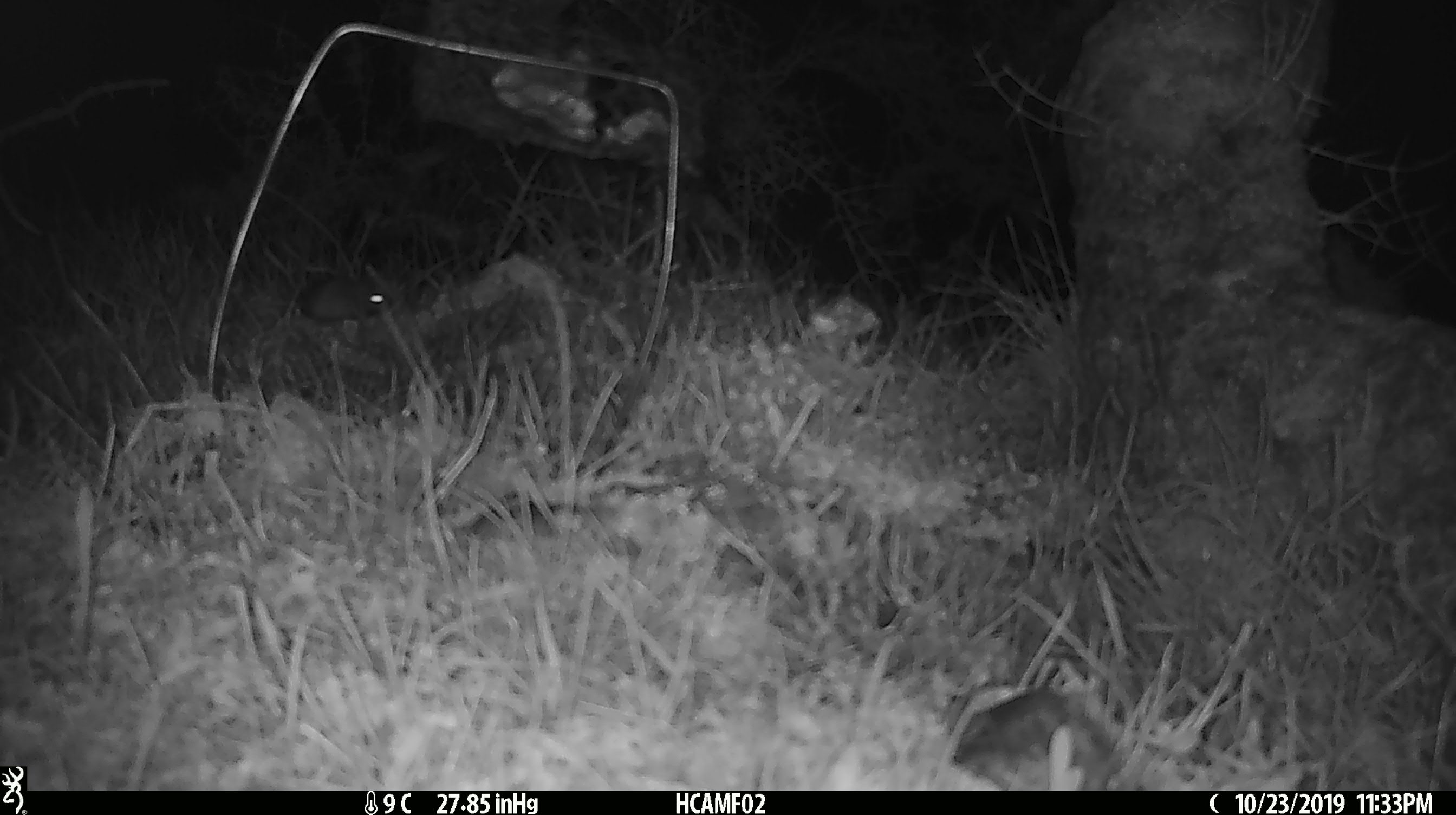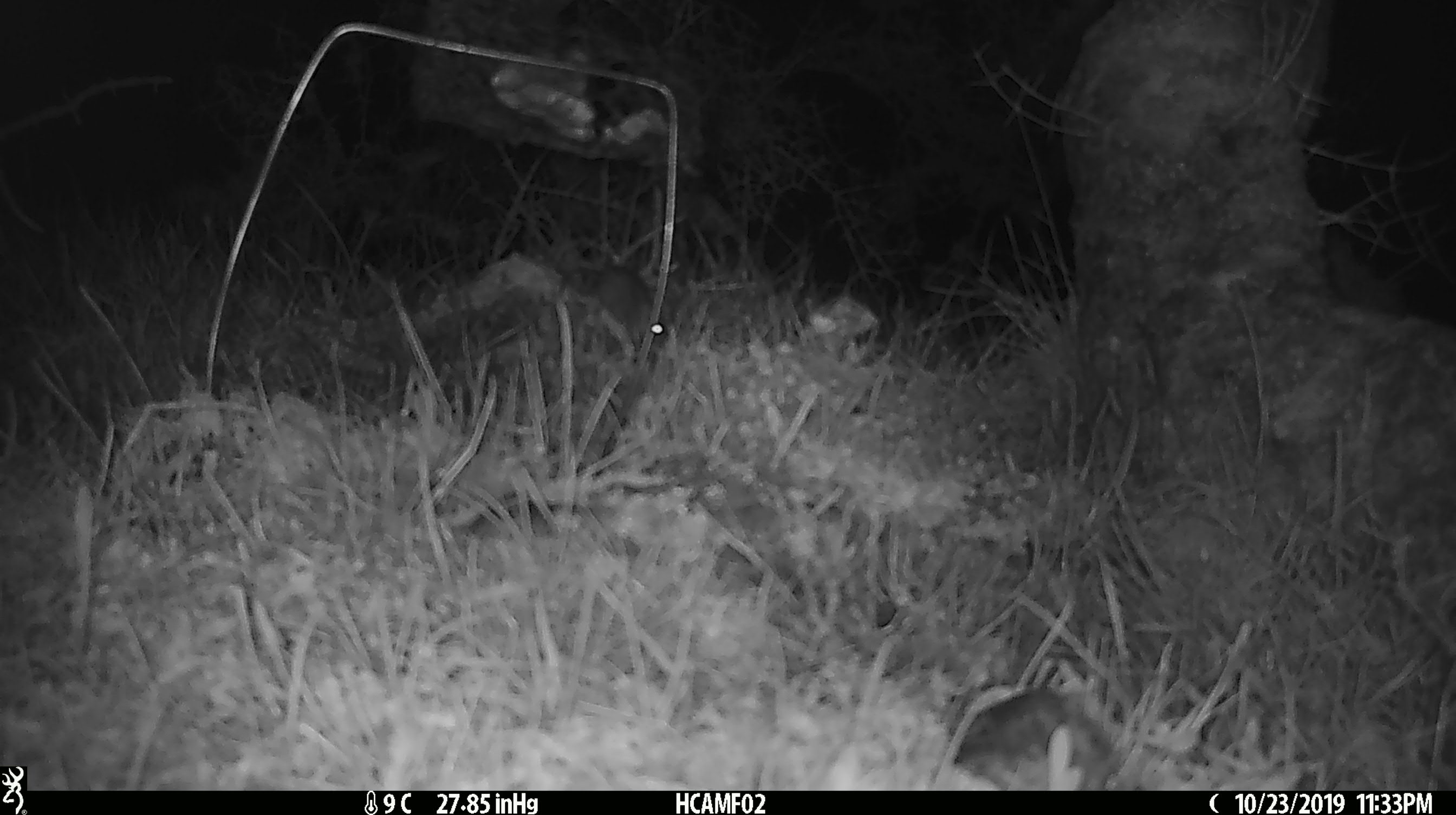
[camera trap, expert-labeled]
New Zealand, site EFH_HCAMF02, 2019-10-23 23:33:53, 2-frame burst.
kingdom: Animalia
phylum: Chordata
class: Mammalia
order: Rodentia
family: Muridae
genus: Mus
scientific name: Mus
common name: mouse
Mouse (Mus).